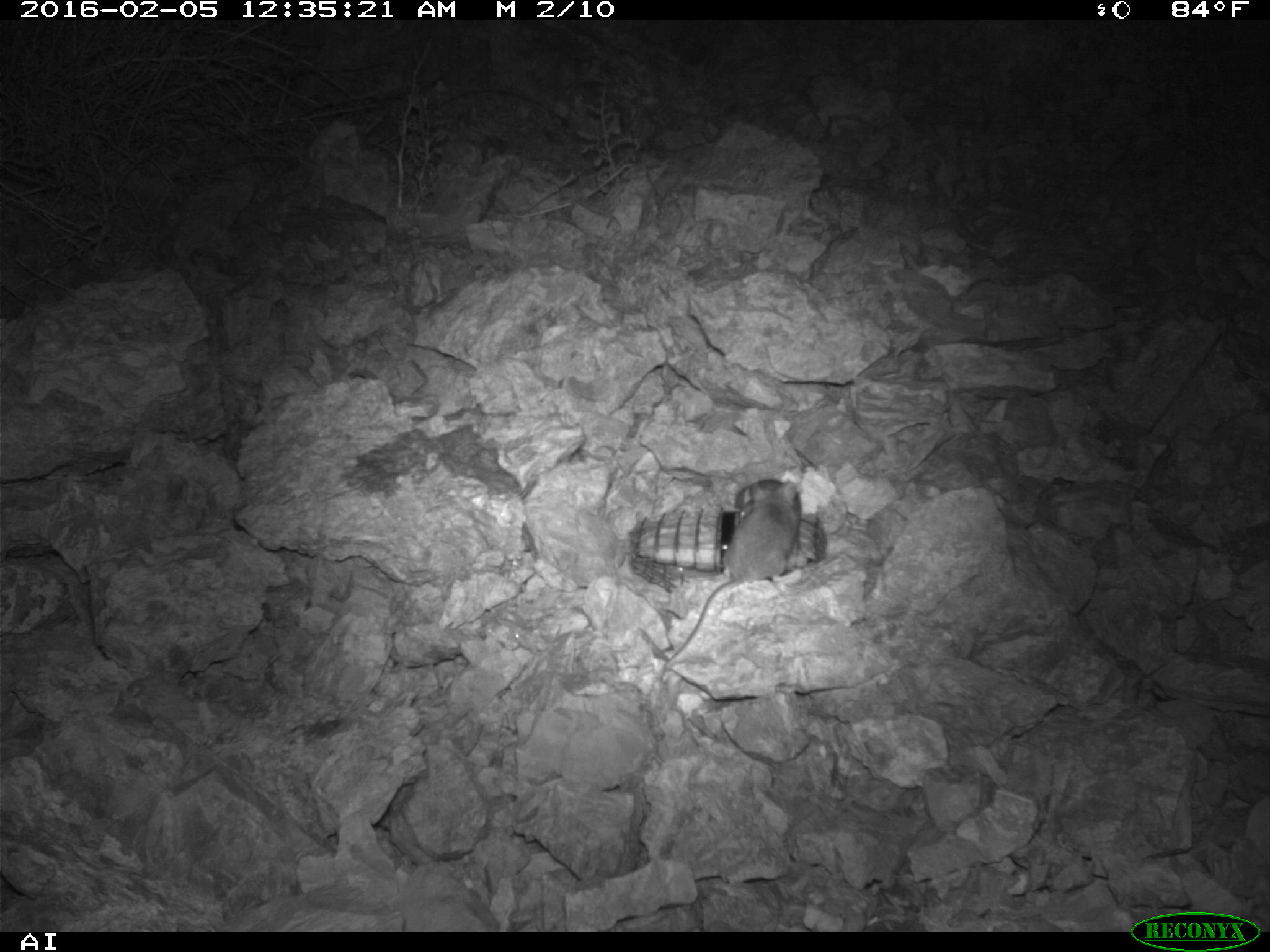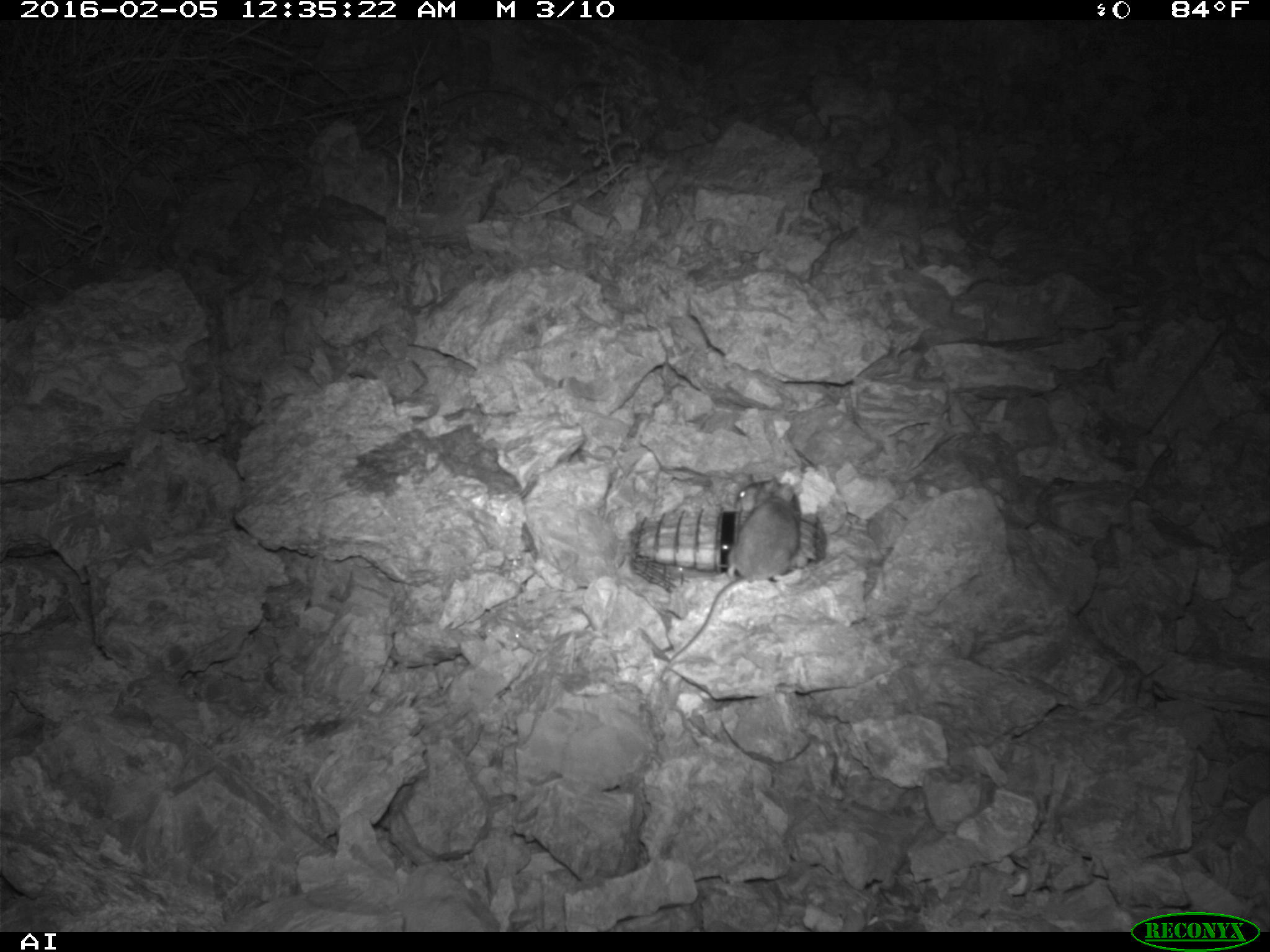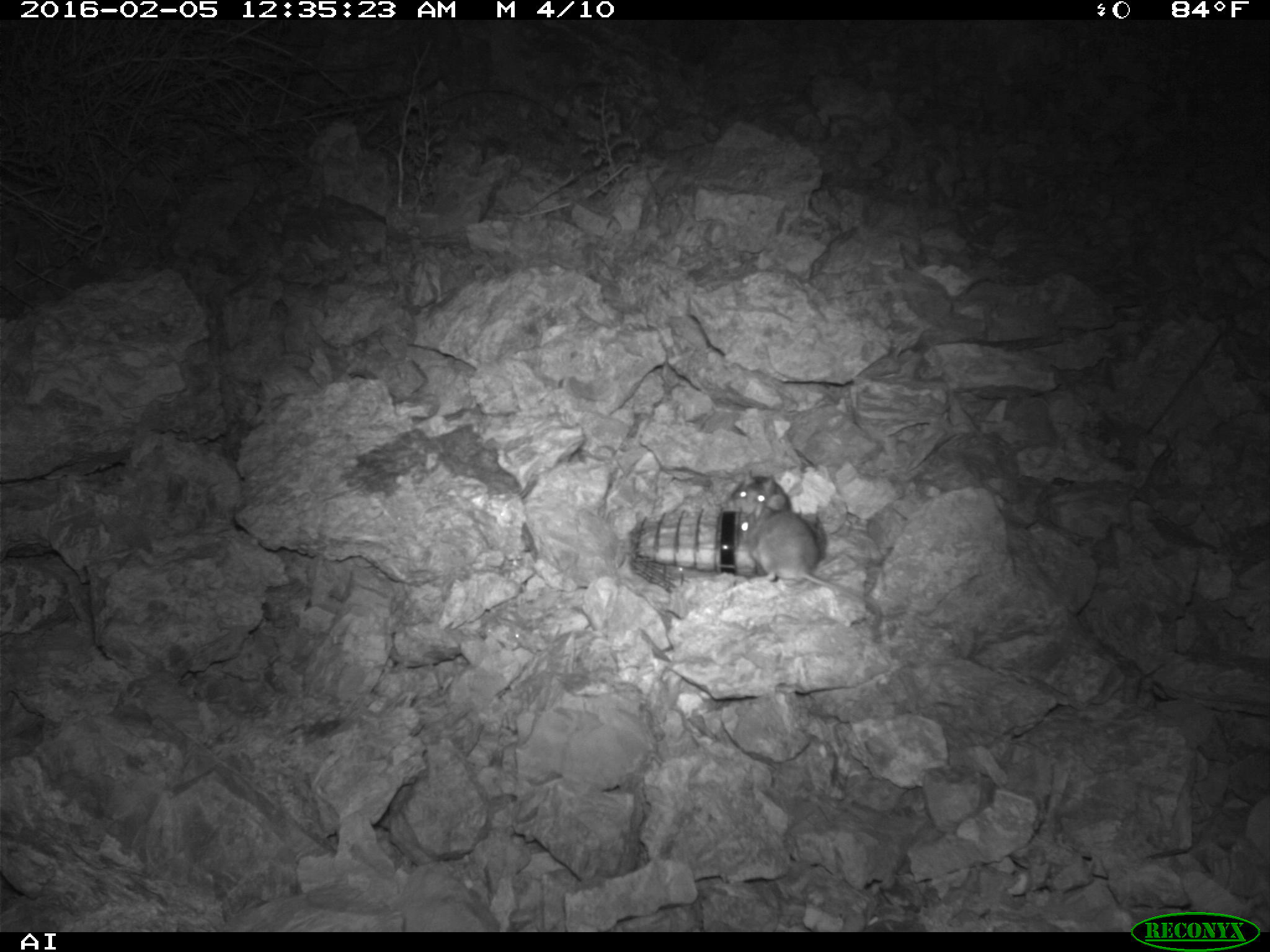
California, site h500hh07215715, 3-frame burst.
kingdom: Animalia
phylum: Chordata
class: Mammalia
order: Rodentia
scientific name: Rodentia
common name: rodent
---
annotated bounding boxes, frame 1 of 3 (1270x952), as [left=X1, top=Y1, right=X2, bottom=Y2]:
rodent: [left=662, top=481, right=801, bottom=668]; [left=734, top=478, right=800, bottom=516]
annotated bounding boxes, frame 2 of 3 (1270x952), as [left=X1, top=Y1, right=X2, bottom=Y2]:
rodent: [left=651, top=475, right=801, bottom=685]; [left=733, top=476, right=802, bottom=517]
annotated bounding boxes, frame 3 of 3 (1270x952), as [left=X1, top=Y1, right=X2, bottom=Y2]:
rodent: [left=736, top=503, right=882, bottom=624]; [left=728, top=469, right=793, bottom=519]